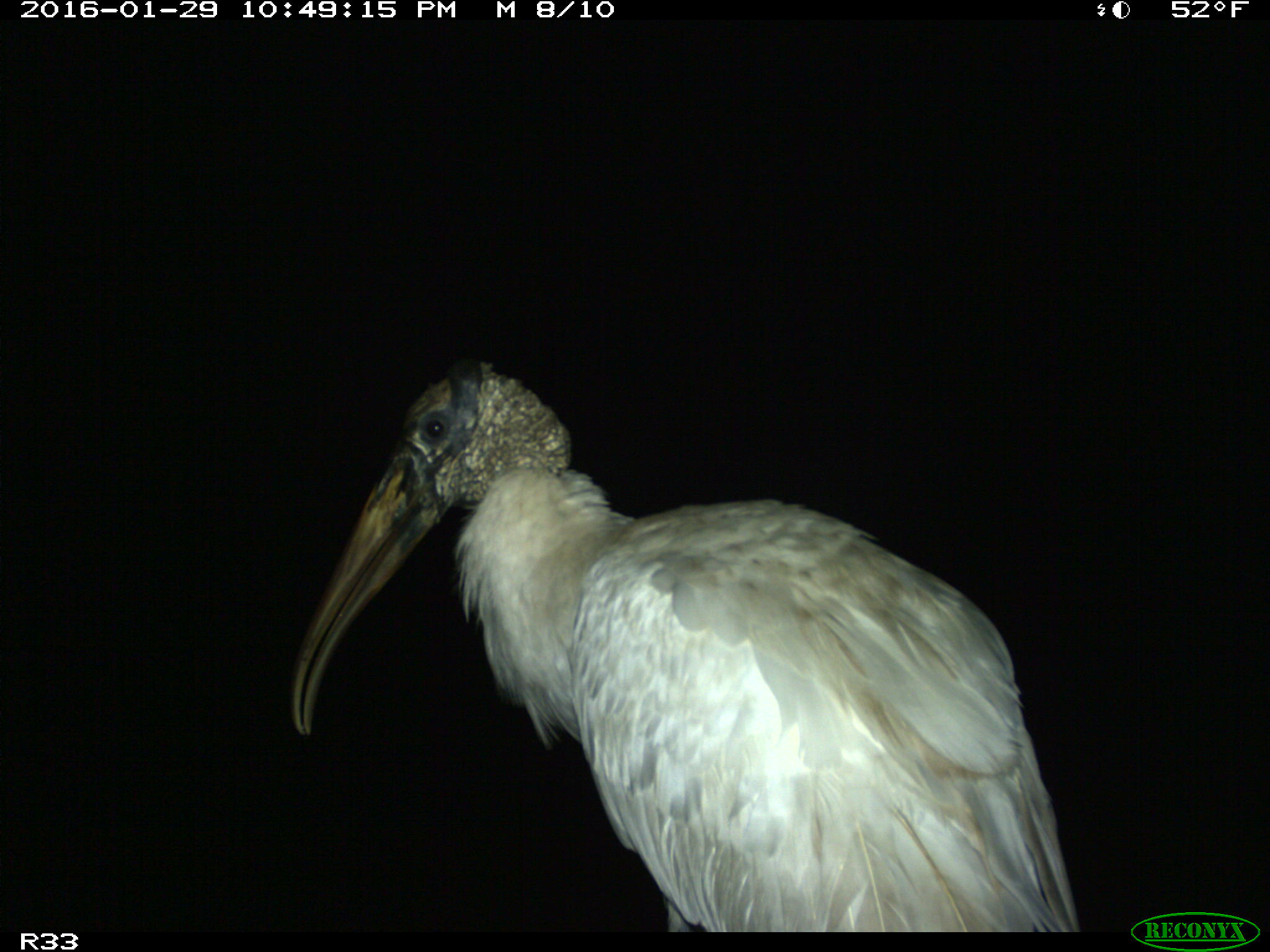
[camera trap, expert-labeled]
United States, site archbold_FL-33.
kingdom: Animalia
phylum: Chordata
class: Aves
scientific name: Aves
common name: birds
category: unidentified bird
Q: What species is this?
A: Unidentified bird (birds) (Aves).